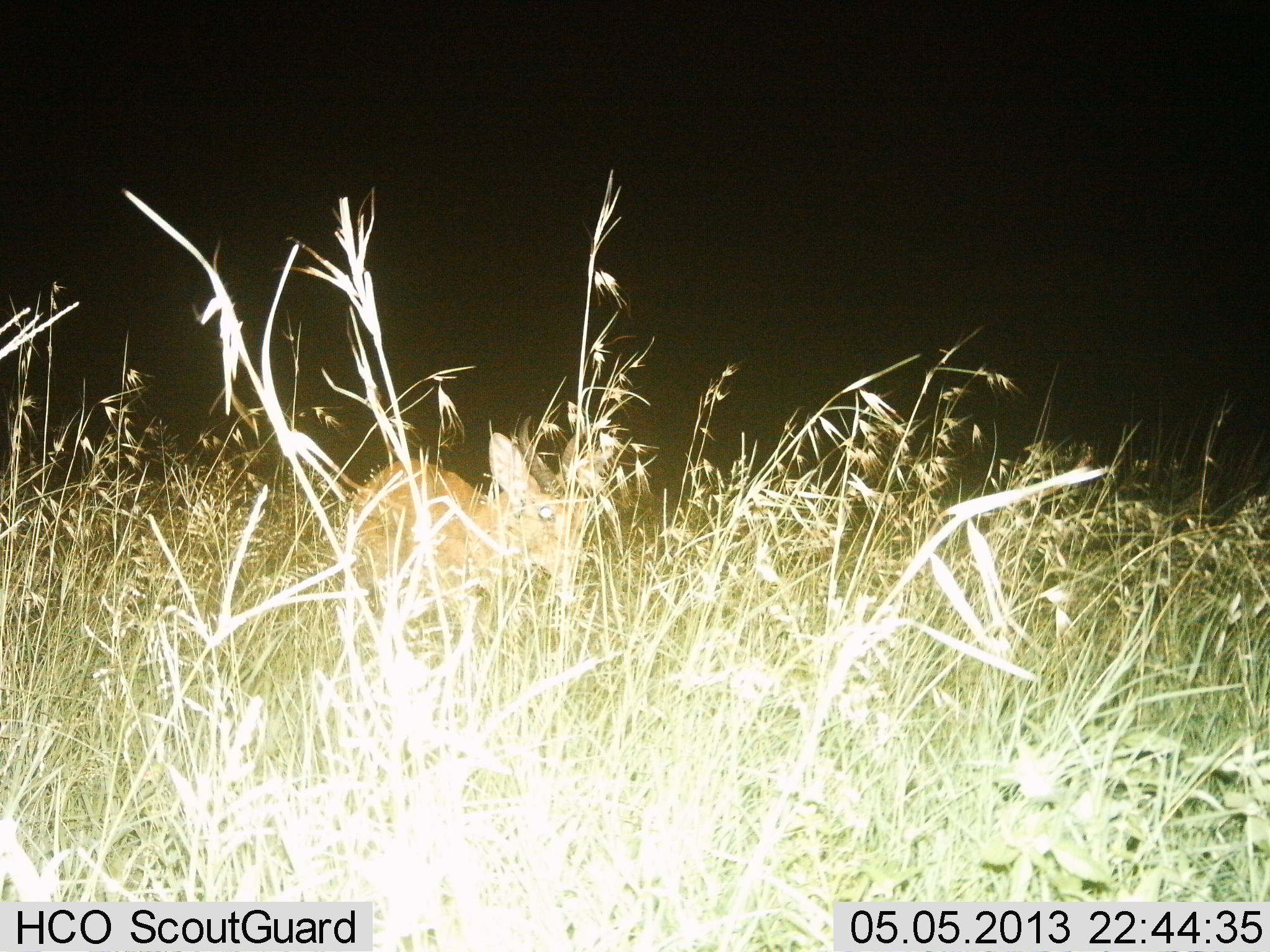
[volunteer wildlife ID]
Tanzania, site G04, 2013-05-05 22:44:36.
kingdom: Animalia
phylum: Chordata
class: Mammalia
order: Artiodactyla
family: Bovidae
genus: Redunca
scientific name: Redunca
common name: reedbuck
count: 1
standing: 87%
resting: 0%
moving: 13%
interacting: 0%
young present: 0%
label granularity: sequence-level